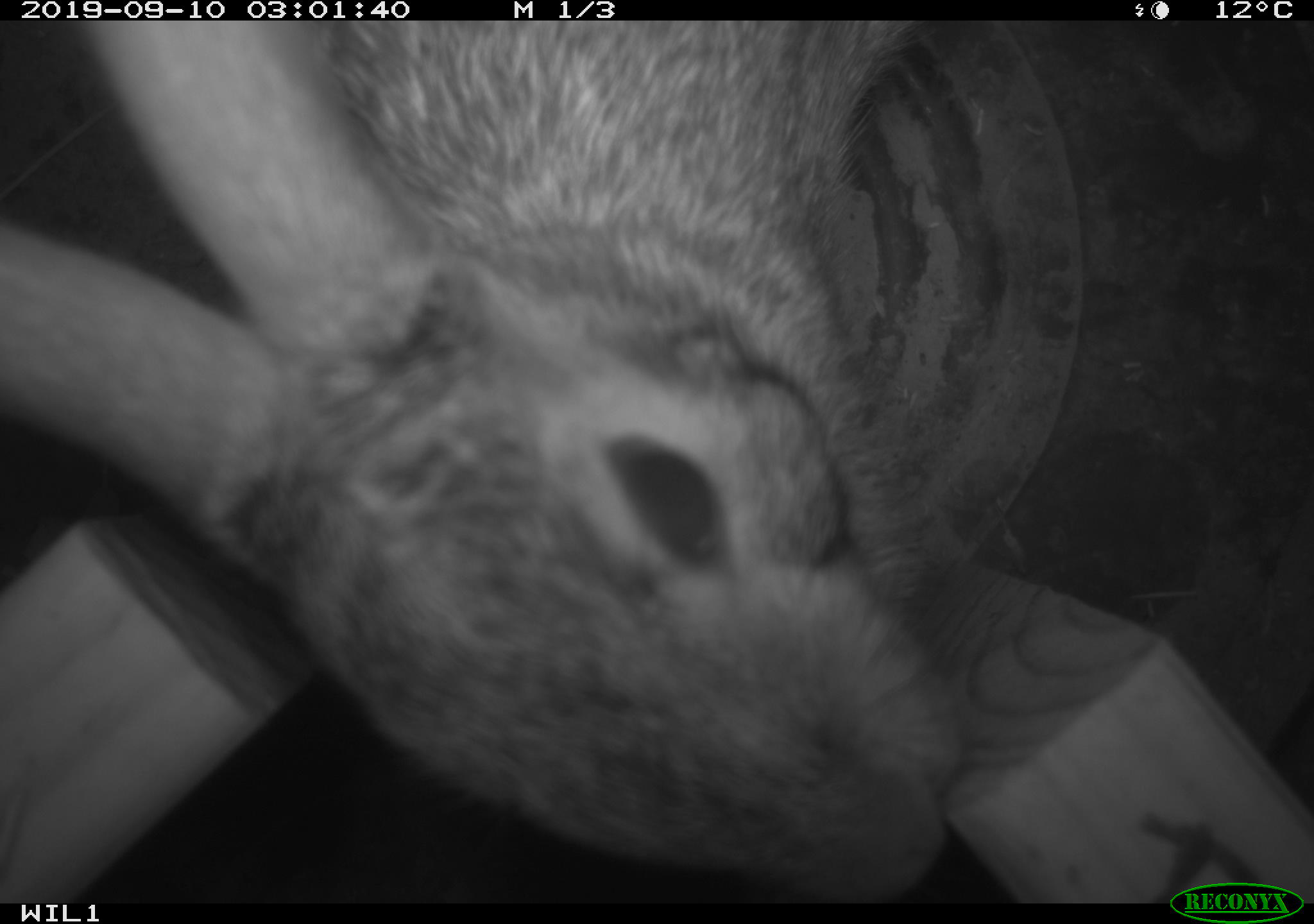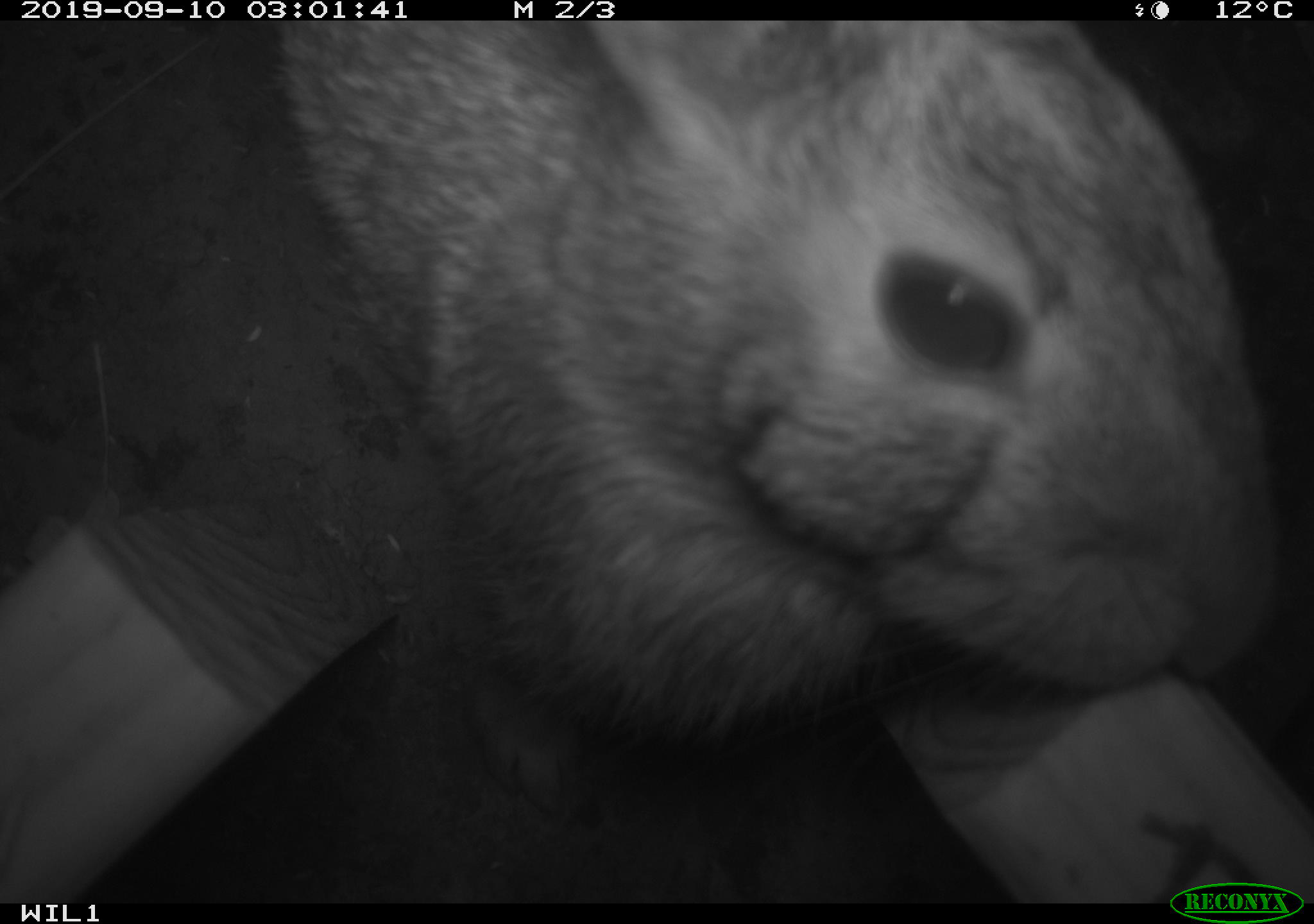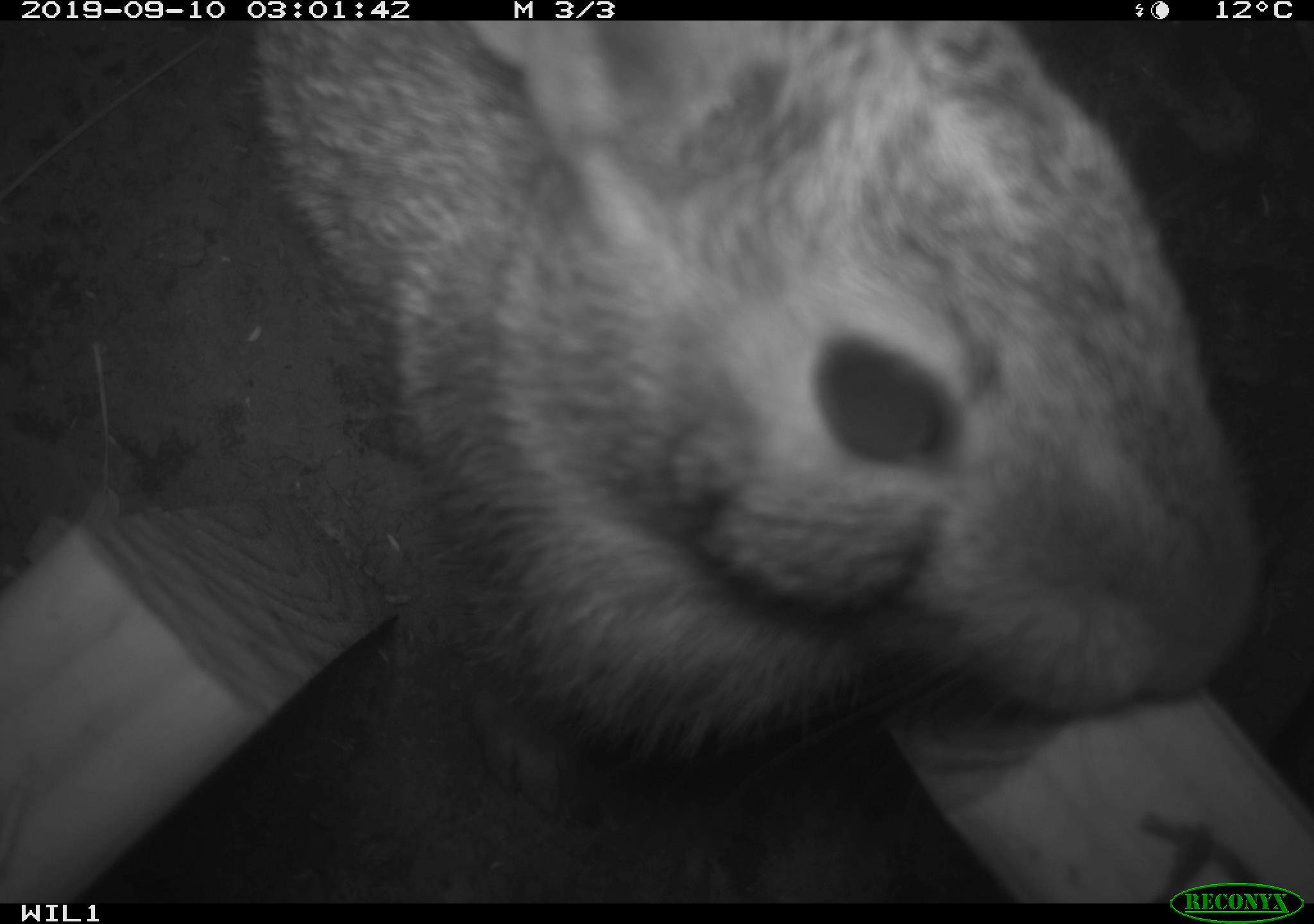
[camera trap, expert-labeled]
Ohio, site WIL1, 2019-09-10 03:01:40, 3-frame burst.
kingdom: Animalia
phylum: Chordata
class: Mammalia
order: Lagomorpha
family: Leporidae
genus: Sylvilagus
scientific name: Sylvilagus floridanus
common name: eastern cottontail